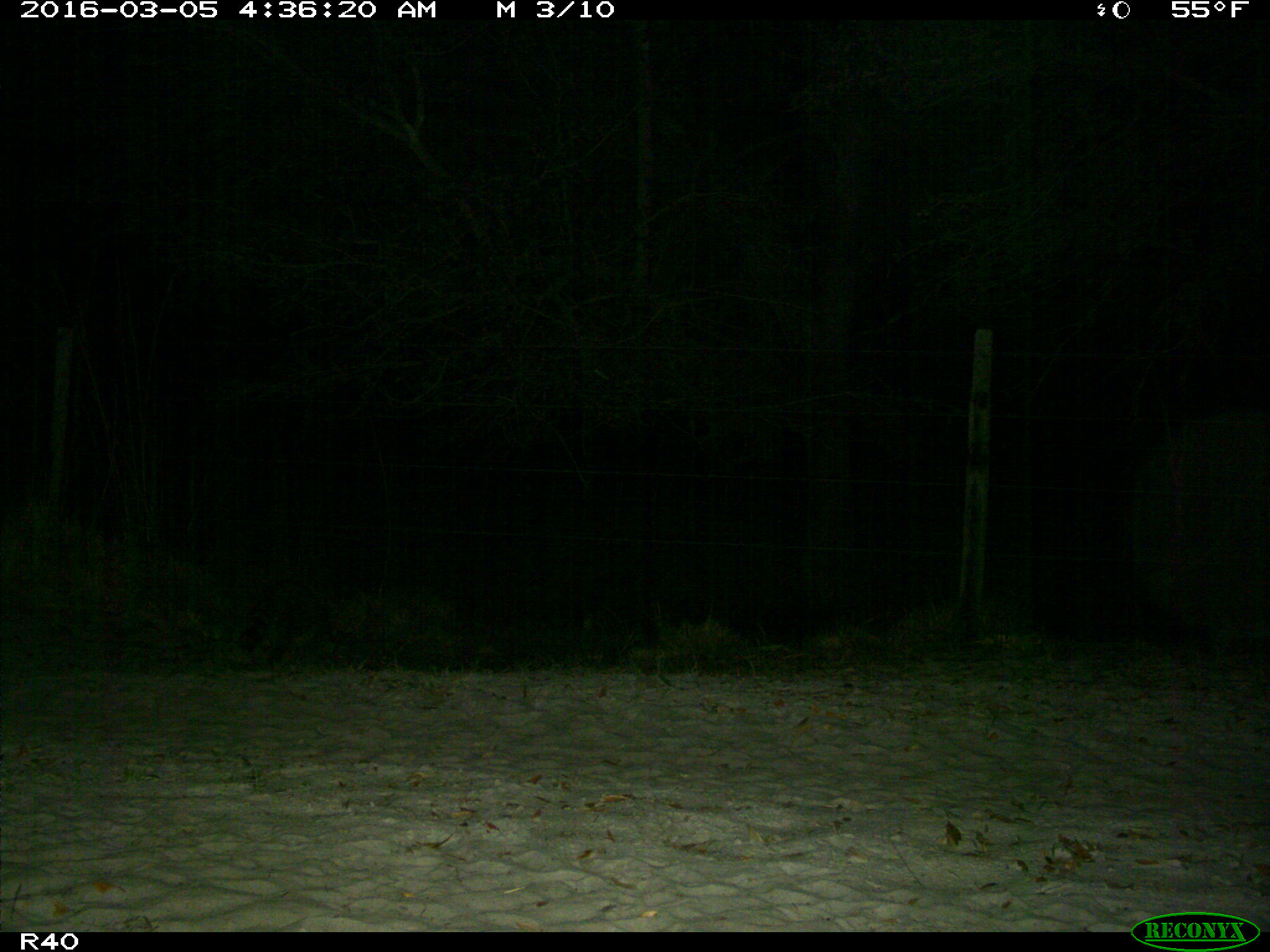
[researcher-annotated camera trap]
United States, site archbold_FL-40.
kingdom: Animalia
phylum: Chordata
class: Mammalia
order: Carnivora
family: Procyonidae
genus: Procyon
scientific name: Procyon lotor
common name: common raccoon